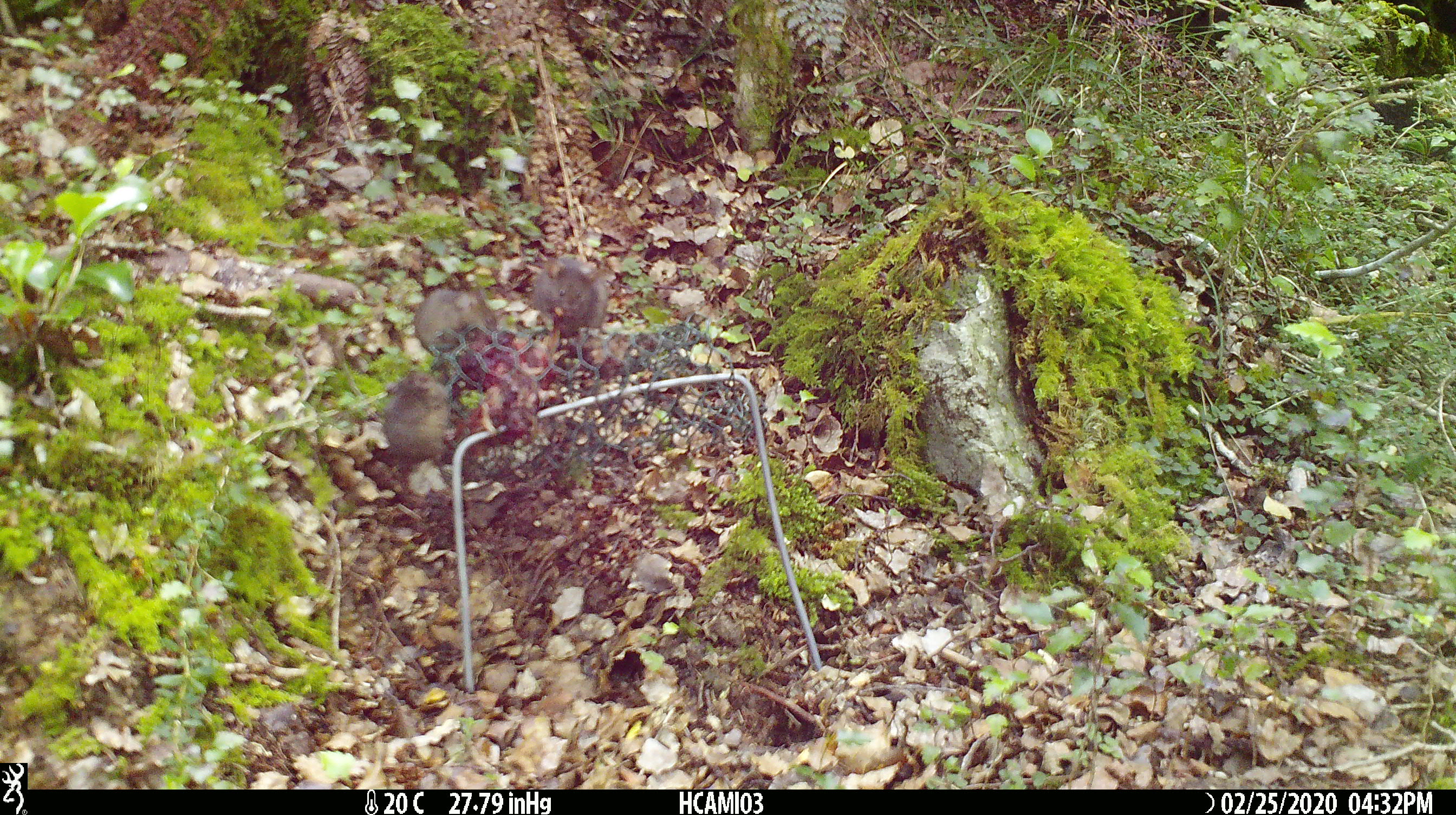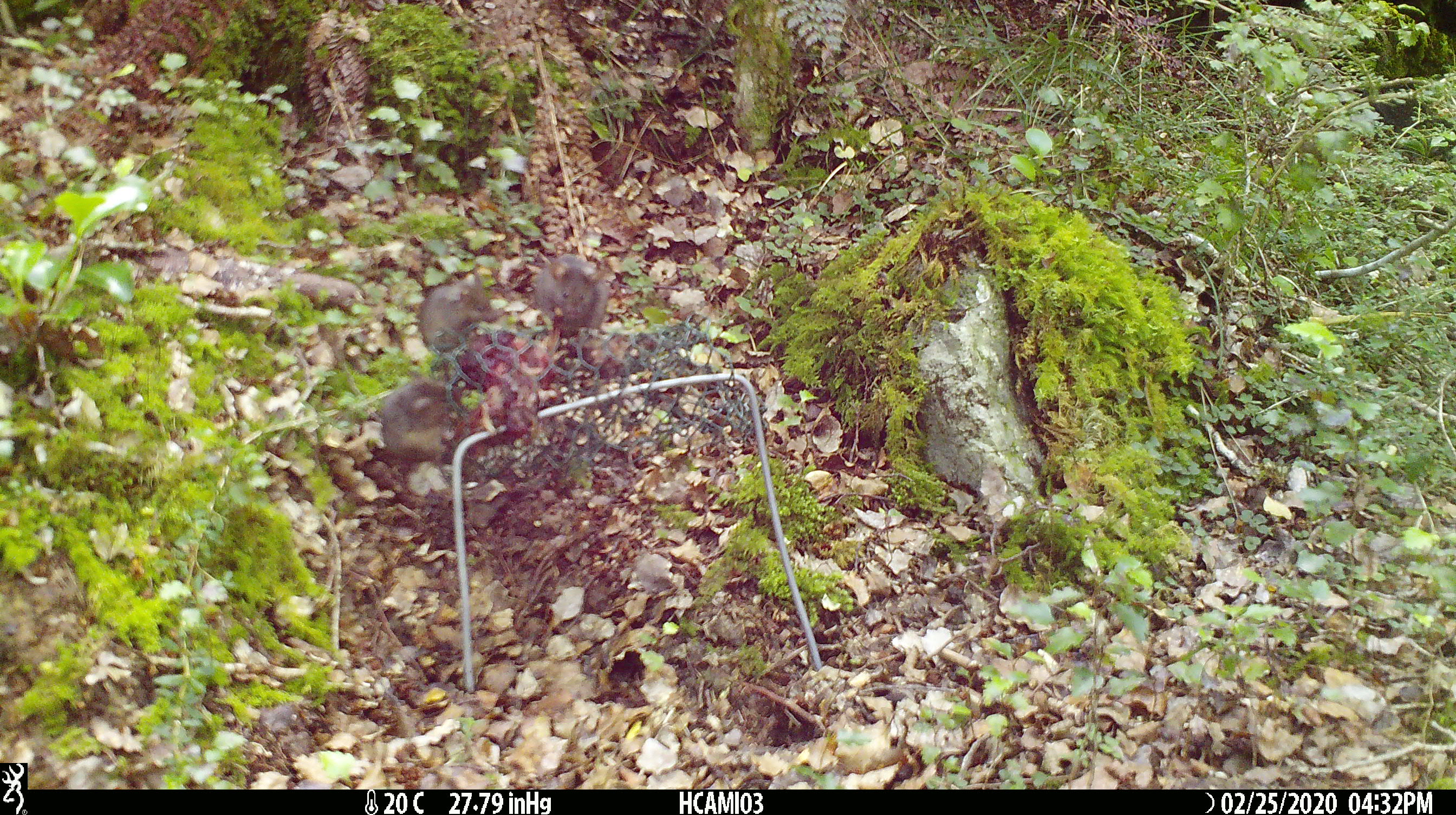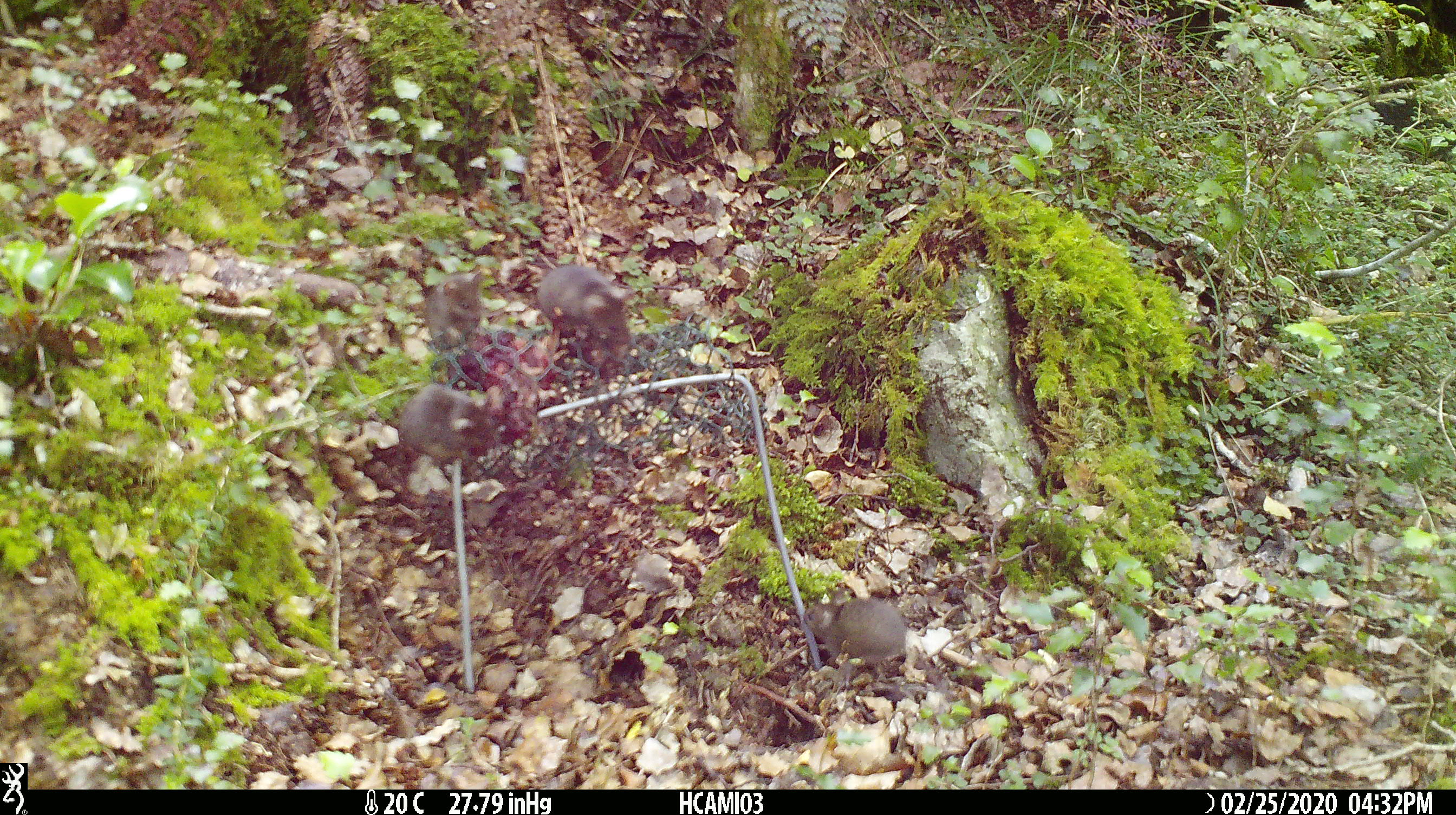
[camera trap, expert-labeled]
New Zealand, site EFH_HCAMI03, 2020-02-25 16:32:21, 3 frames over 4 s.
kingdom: Animalia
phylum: Chordata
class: Mammalia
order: Rodentia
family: Muridae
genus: Mus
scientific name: Mus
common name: mouse